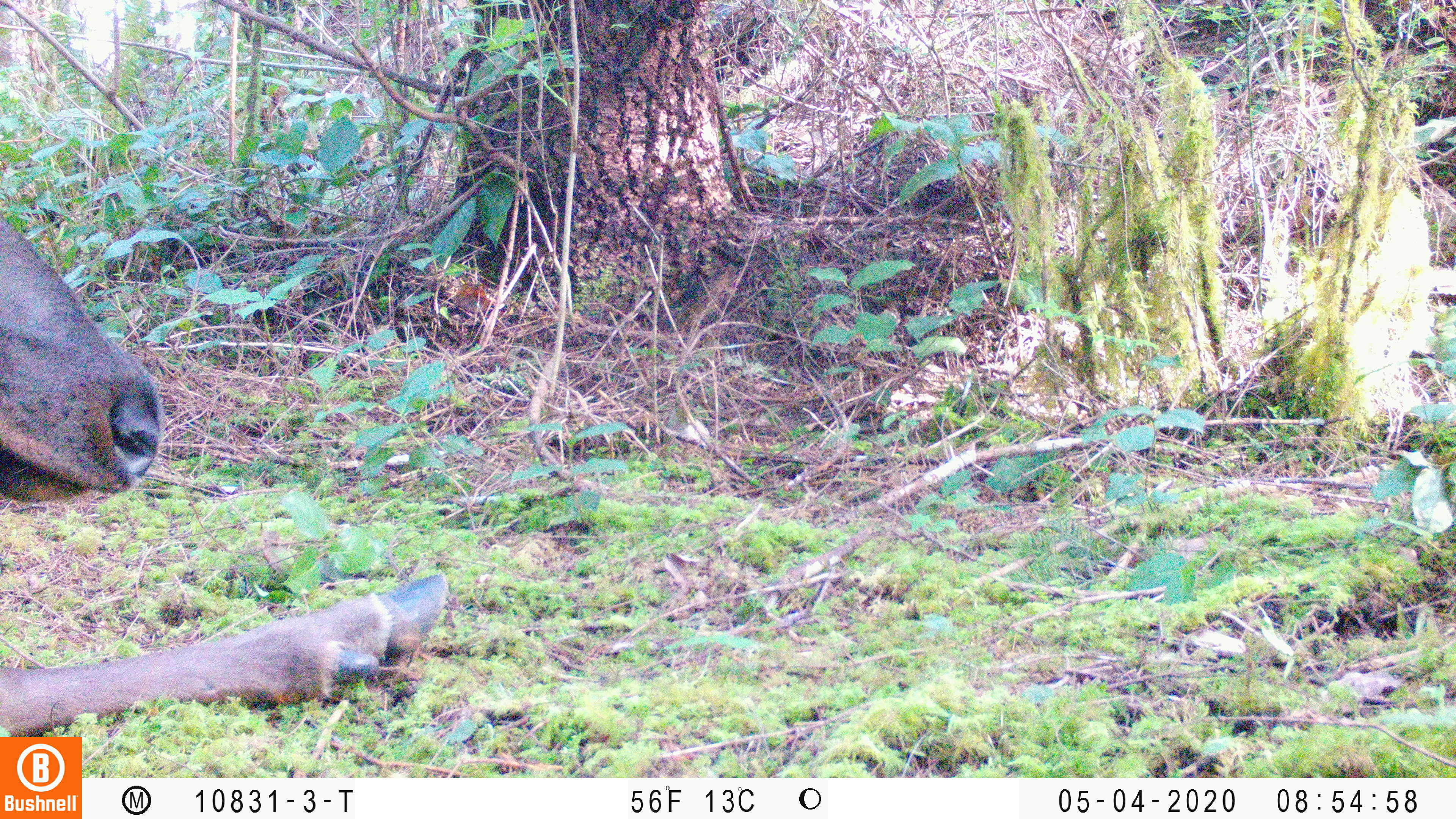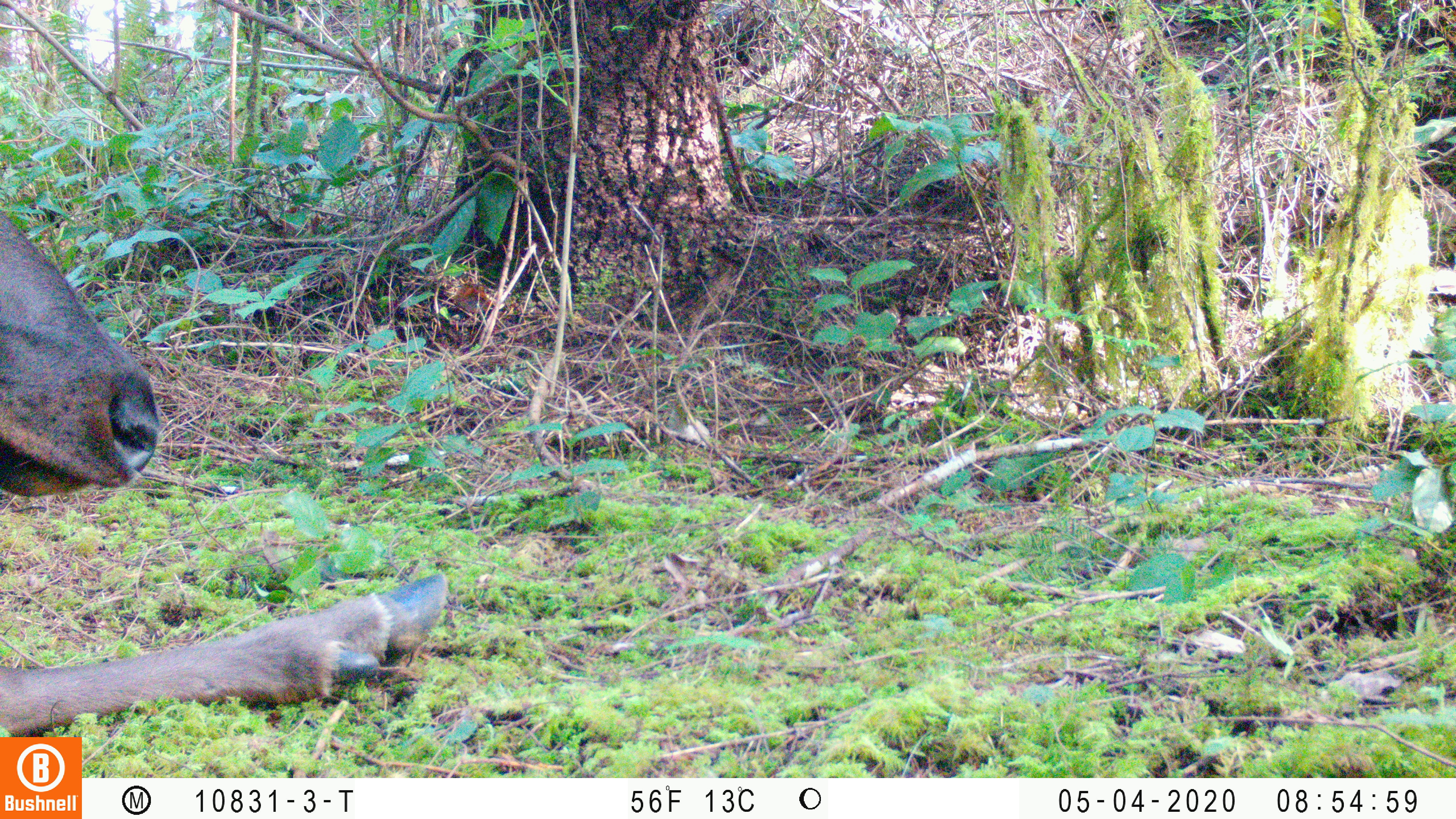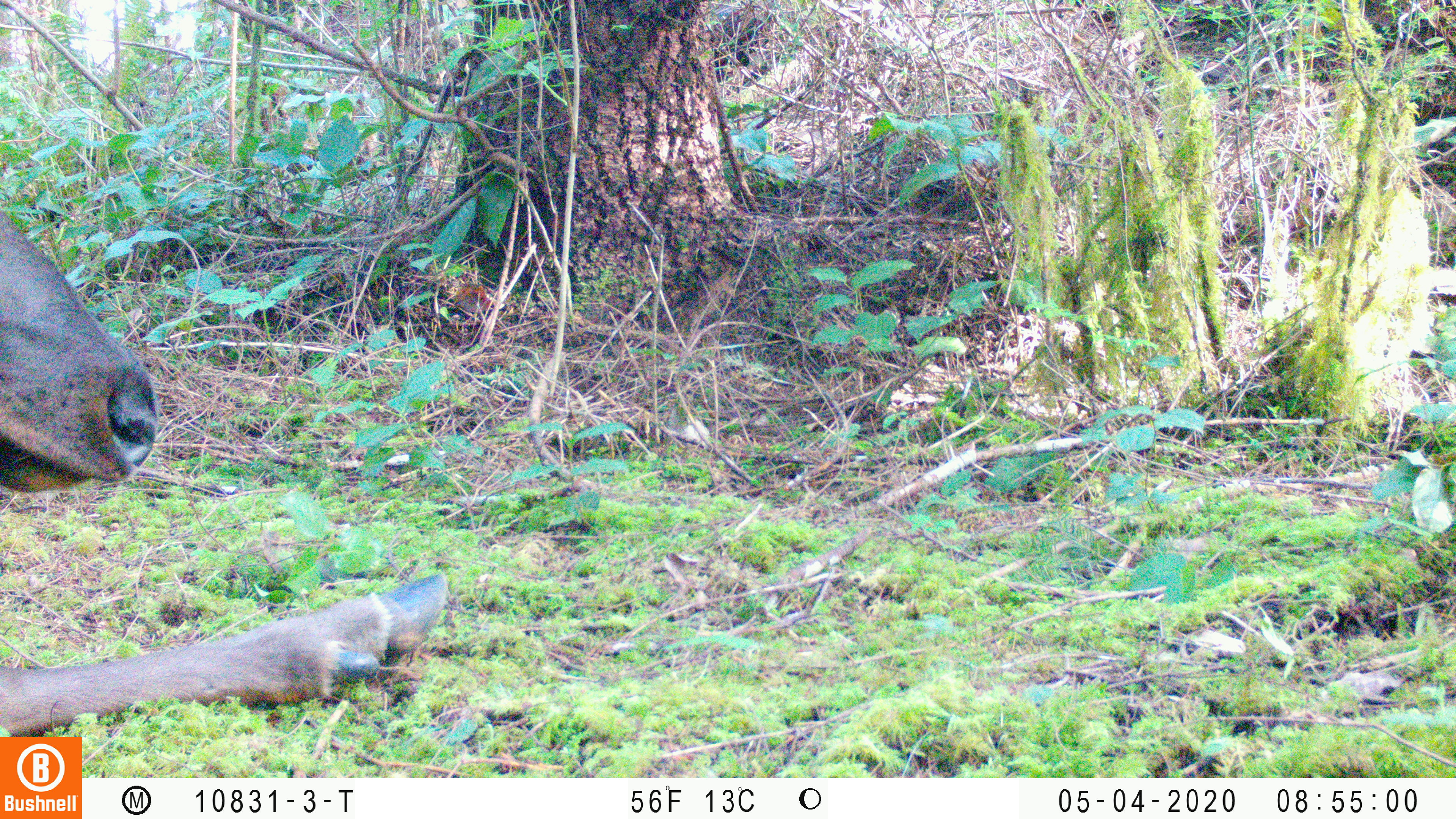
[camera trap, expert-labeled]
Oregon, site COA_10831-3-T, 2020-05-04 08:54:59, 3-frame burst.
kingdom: Animalia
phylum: Chordata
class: Mammalia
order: Artiodactyla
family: Cervidae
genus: Cervus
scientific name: Cervus canadensis roosevelti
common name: roosevelt elk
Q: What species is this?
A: Roosevelt elk (Cervus canadensis roosevelti).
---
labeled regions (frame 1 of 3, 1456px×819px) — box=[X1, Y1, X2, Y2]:
roosevelt elk: box=[0, 207, 455, 730]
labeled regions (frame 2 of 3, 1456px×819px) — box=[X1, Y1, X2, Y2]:
roosevelt elk: box=[0, 203, 455, 730]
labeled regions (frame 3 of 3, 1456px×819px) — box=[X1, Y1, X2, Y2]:
roosevelt elk: box=[0, 209, 457, 732]